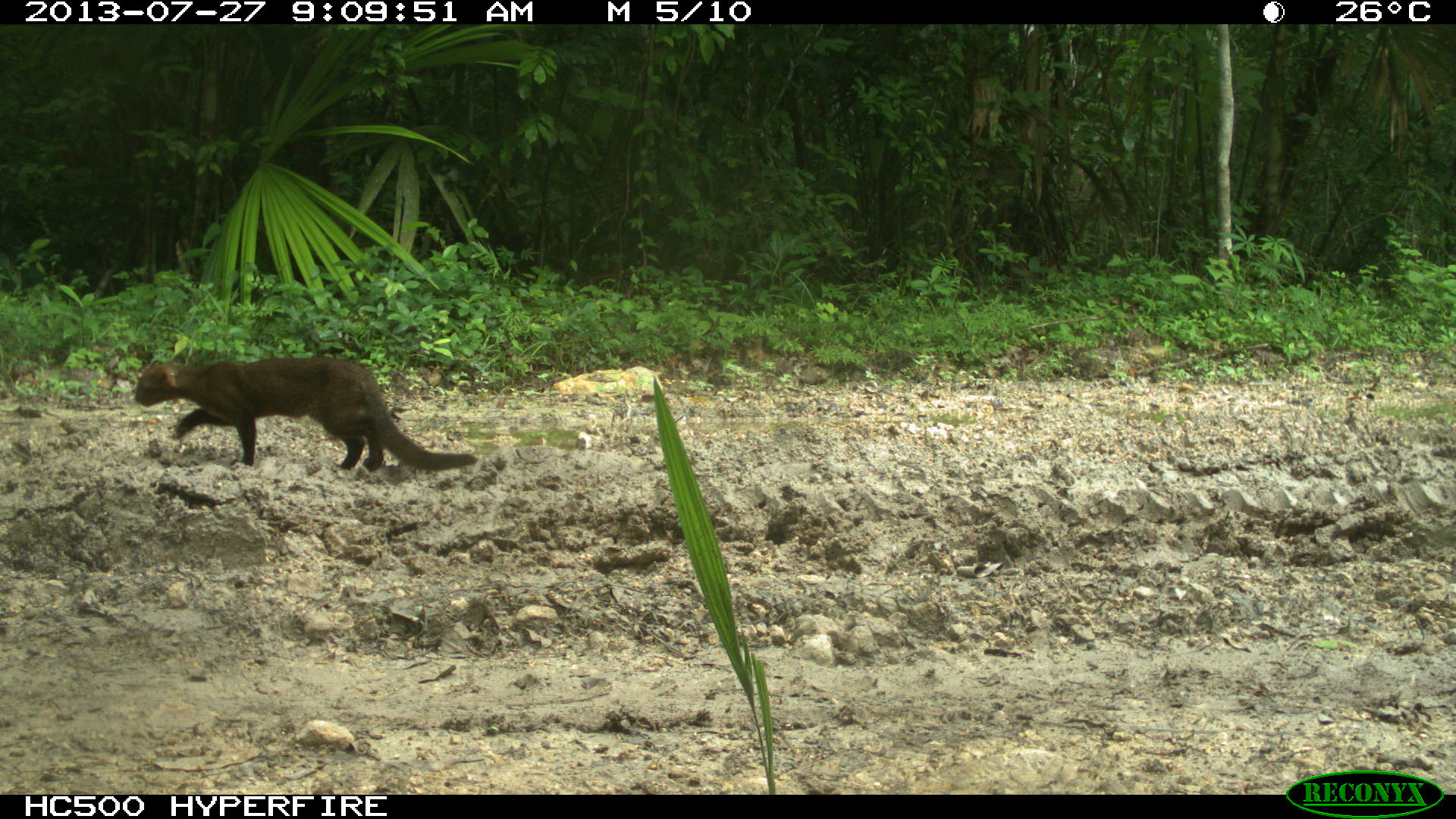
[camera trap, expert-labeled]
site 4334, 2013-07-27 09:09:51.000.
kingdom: Animalia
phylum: Chordata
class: Mammalia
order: Carnivora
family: Felidae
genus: Herpailurus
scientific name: Herpailurus yagouaroundi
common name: jaguarundi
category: puma yagoroundi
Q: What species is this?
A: Puma yagoroundi (jaguarundi) (Herpailurus yagouaroundi).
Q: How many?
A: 1.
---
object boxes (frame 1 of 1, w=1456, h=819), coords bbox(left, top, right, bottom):
puma yagoroundi: bbox(133, 355, 478, 471)